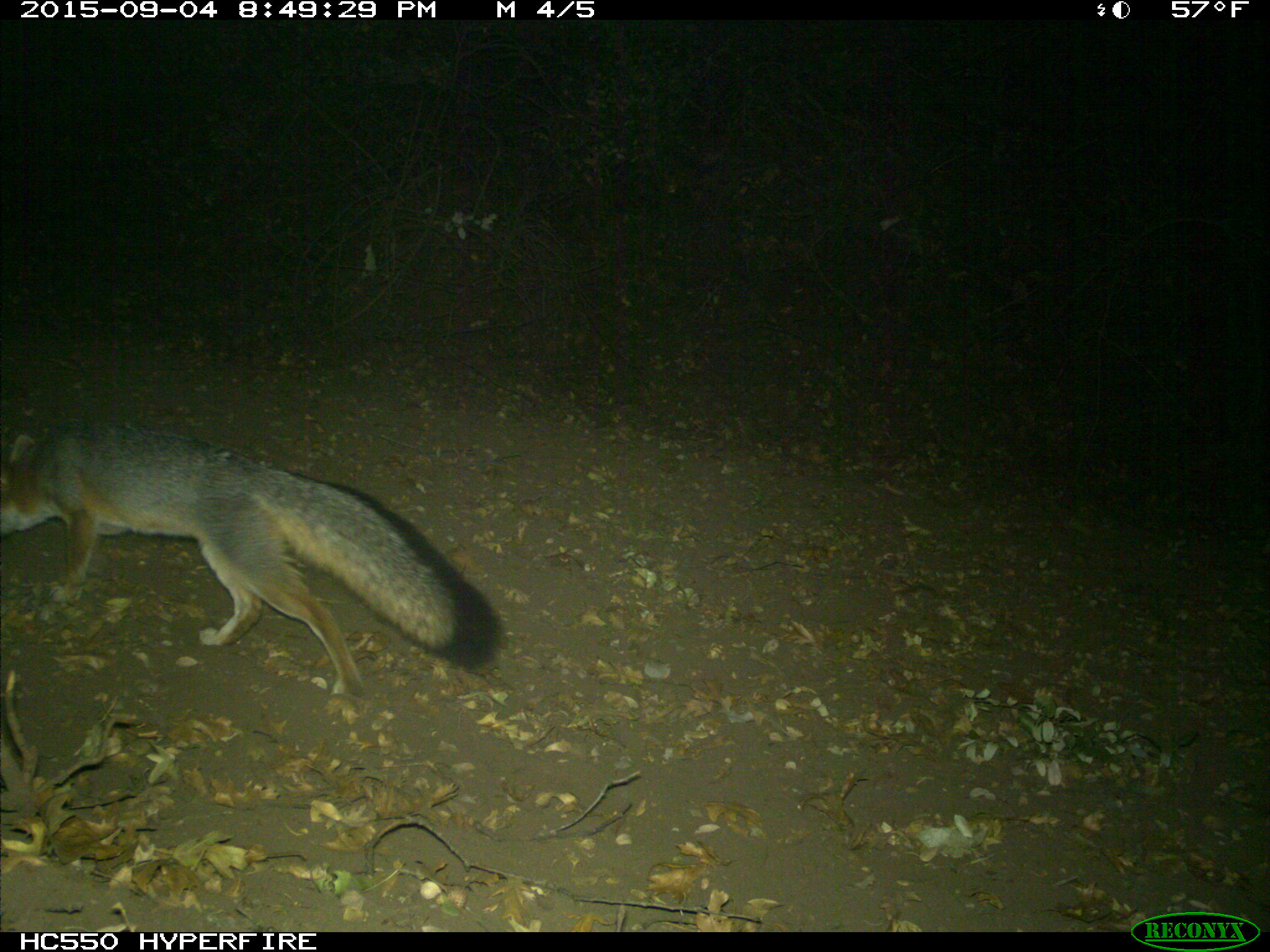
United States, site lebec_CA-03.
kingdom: Animalia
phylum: Chordata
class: Mammalia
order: Carnivora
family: Canidae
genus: Urocyon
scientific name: Urocyon cinereoargenteus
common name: gray fox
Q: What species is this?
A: Urocyon cinereoargenteus (gray fox).